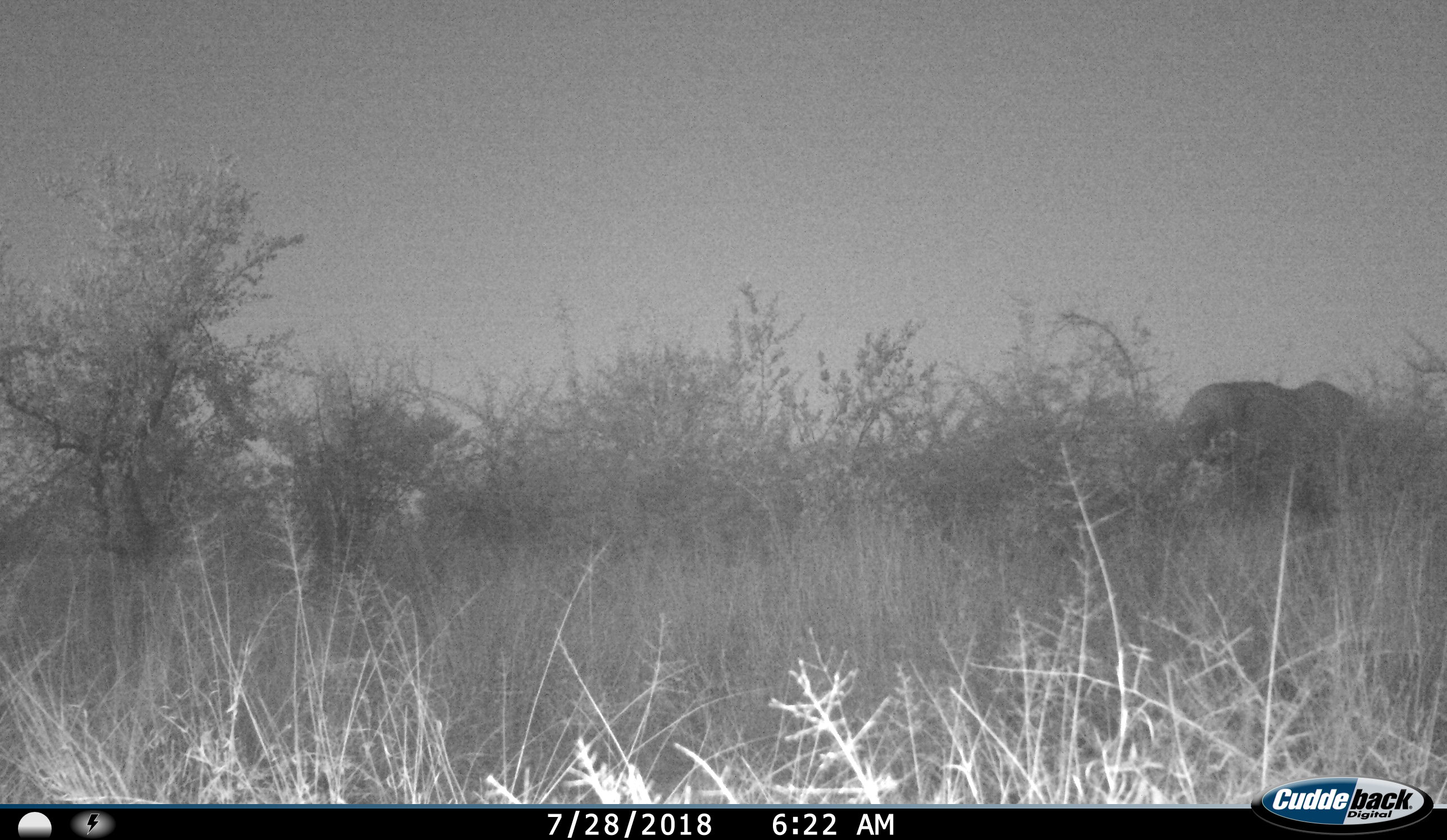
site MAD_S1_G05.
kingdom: Animalia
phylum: Chordata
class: Mammalia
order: Proboscidea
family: Elephantidae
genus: Loxodonta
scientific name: Loxodonta africana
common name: african bush elephant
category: elephant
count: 1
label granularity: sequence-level